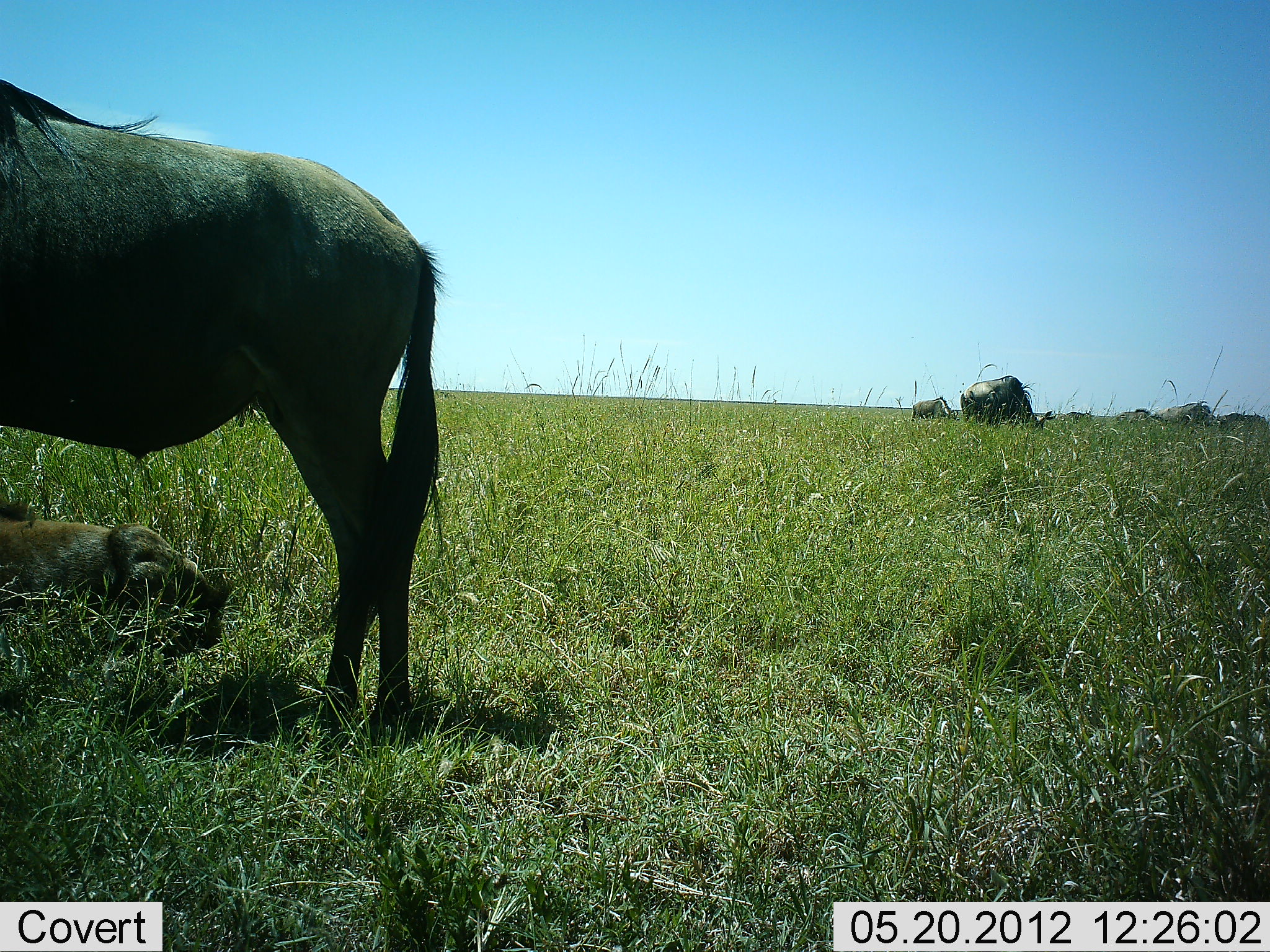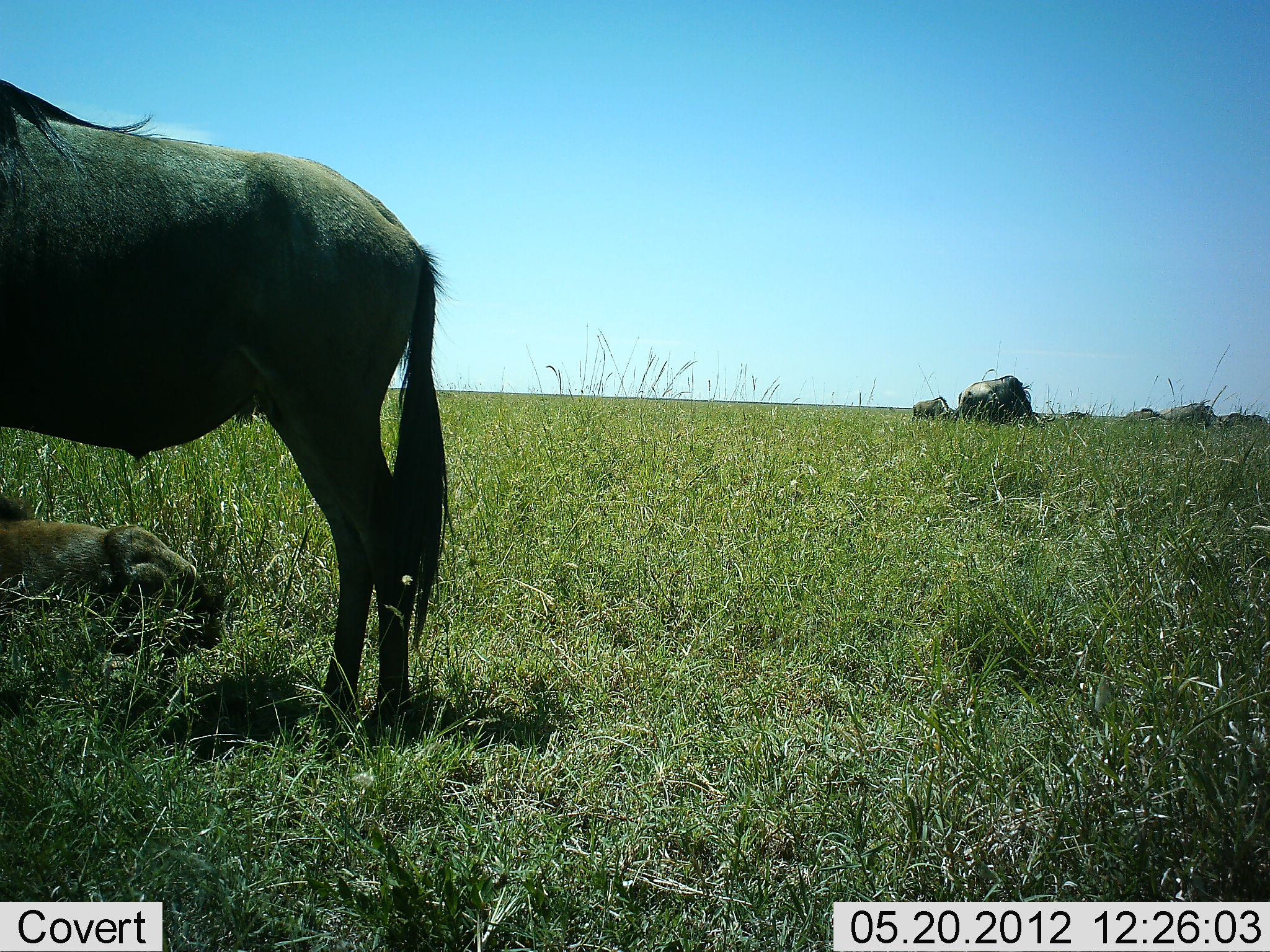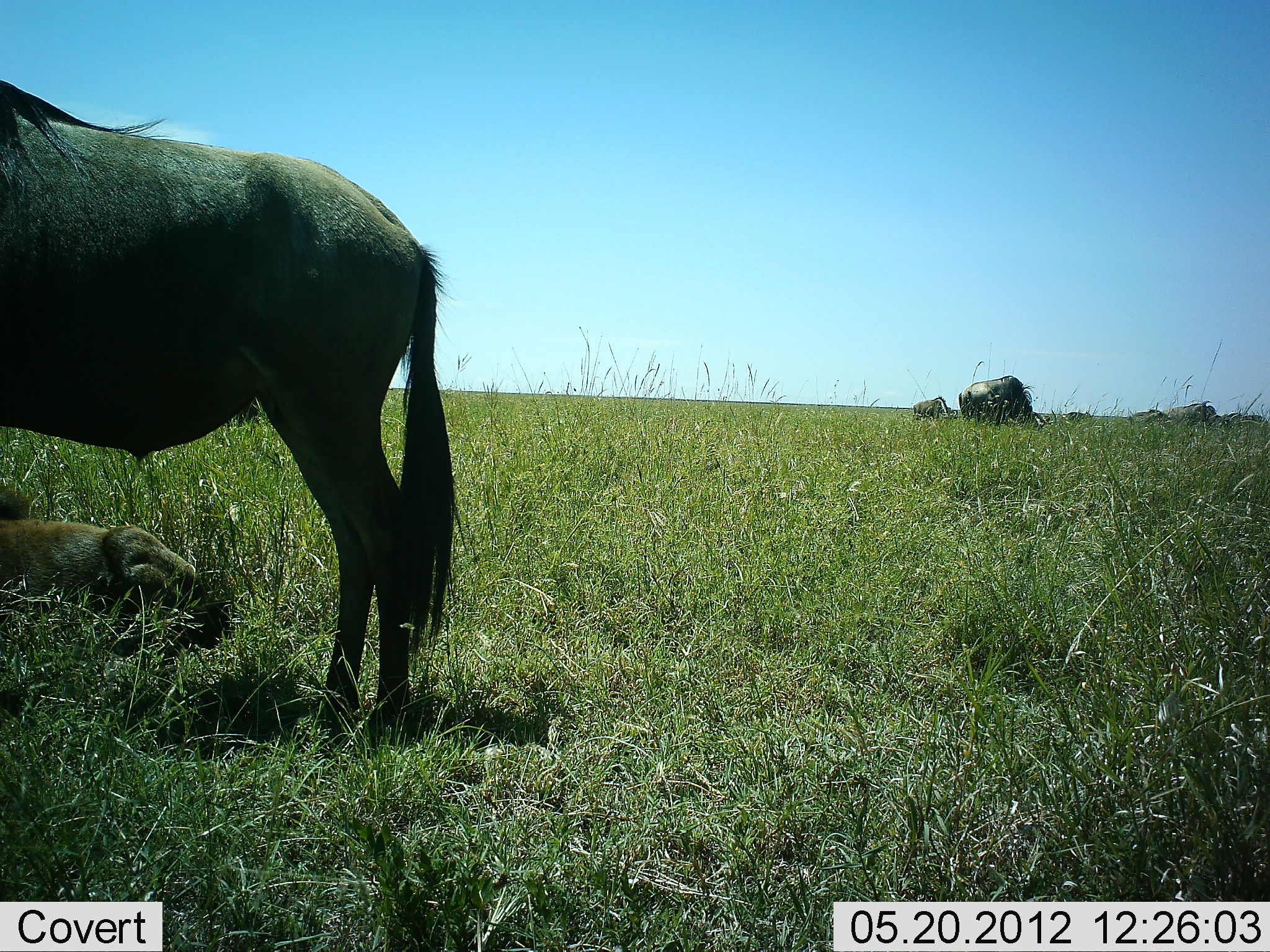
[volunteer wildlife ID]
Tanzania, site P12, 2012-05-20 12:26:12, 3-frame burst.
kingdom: Animalia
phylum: Chordata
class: Mammalia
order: Artiodactyla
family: Bovidae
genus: Connochaetes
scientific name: Connochaetes taurinus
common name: blue wildebeest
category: wildebeest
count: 7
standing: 100%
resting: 90%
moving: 20%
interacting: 0%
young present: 40%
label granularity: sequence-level